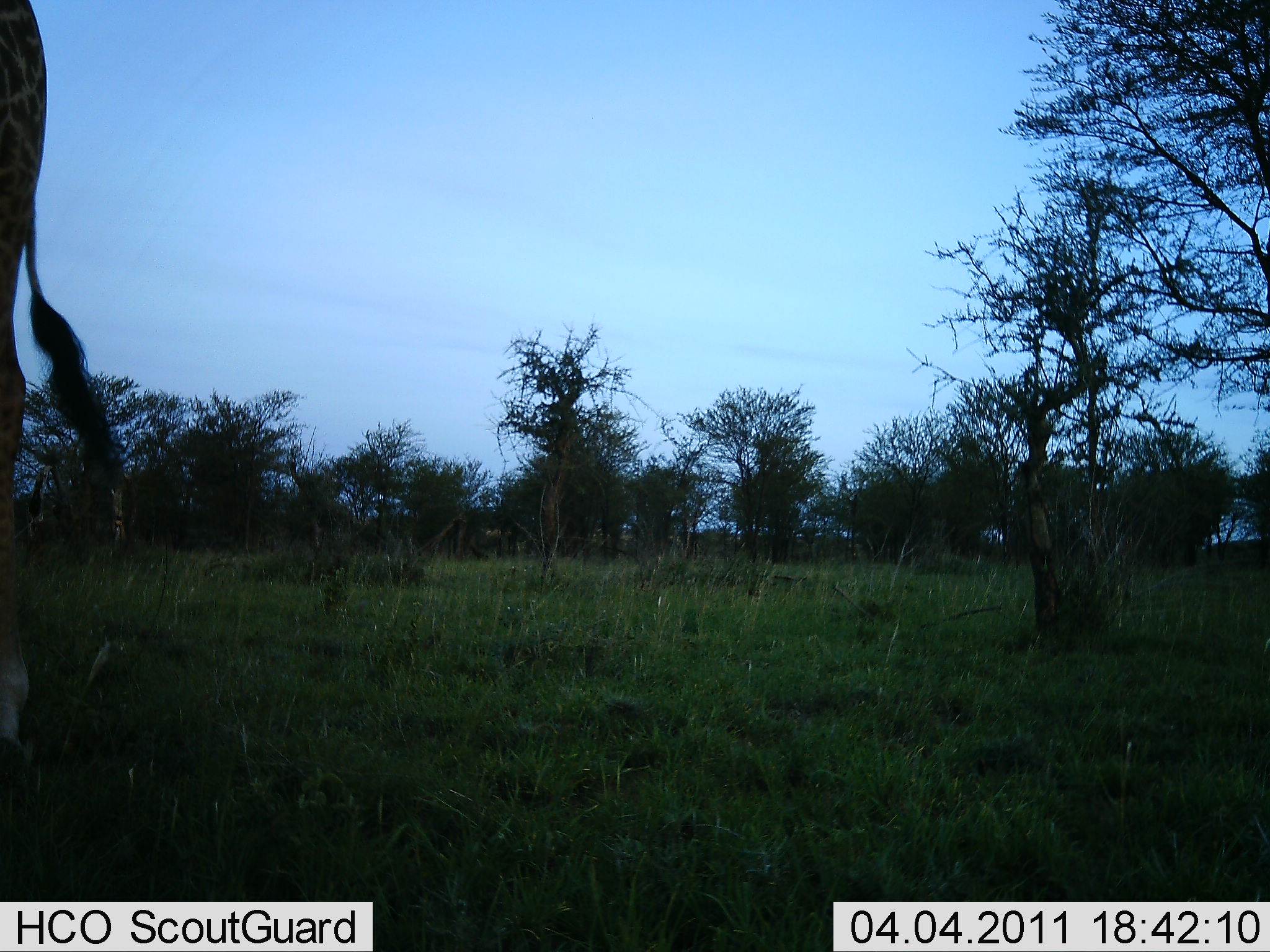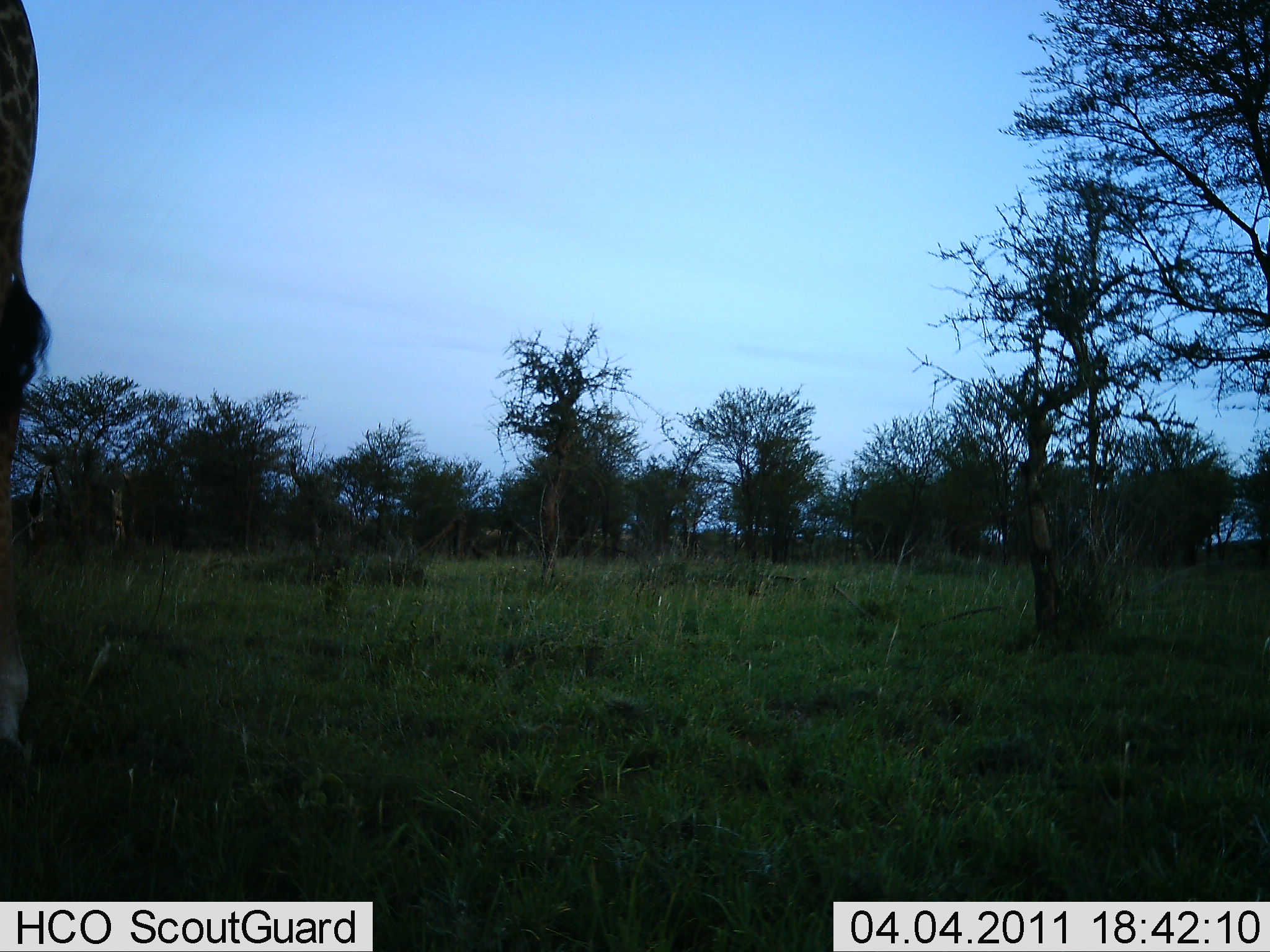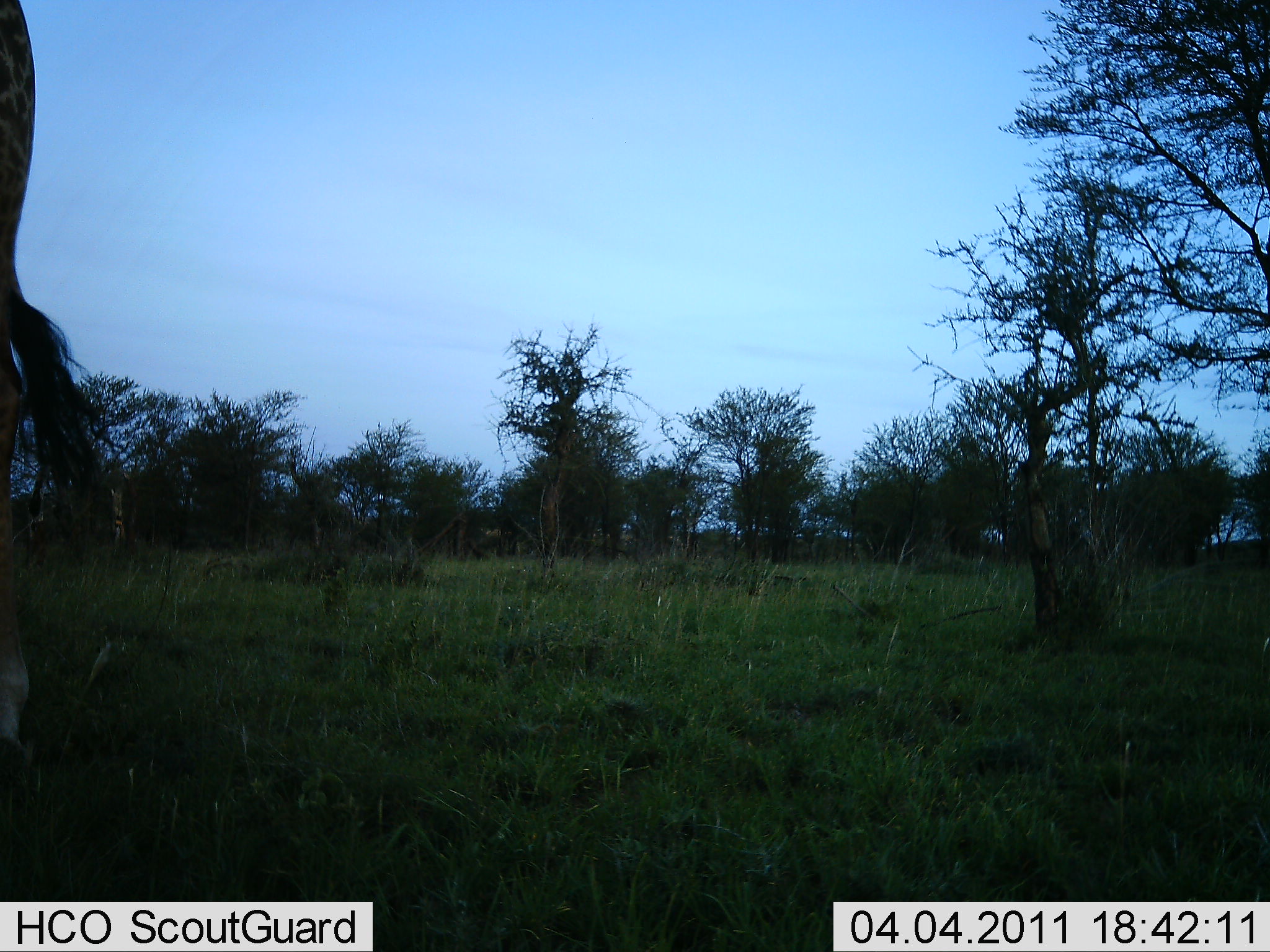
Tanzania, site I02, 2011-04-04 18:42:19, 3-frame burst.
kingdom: Animalia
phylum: Chordata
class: Mammalia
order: Artiodactyla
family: Giraffidae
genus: Giraffa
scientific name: Giraffa camelopardalis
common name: giraffe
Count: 1.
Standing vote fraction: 92%.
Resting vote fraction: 0%.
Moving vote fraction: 0%.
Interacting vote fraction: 0%.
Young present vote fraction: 0%.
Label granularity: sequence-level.